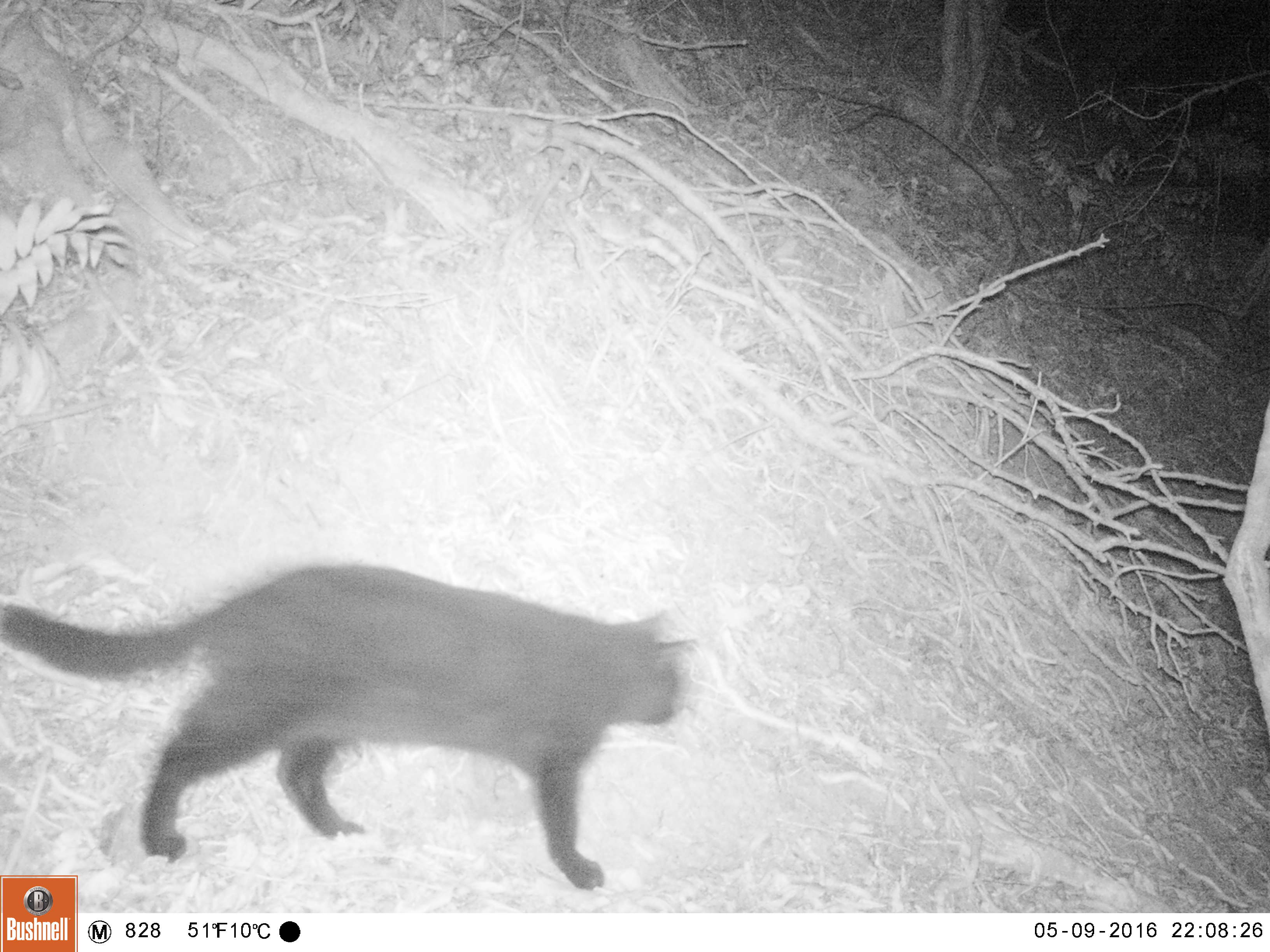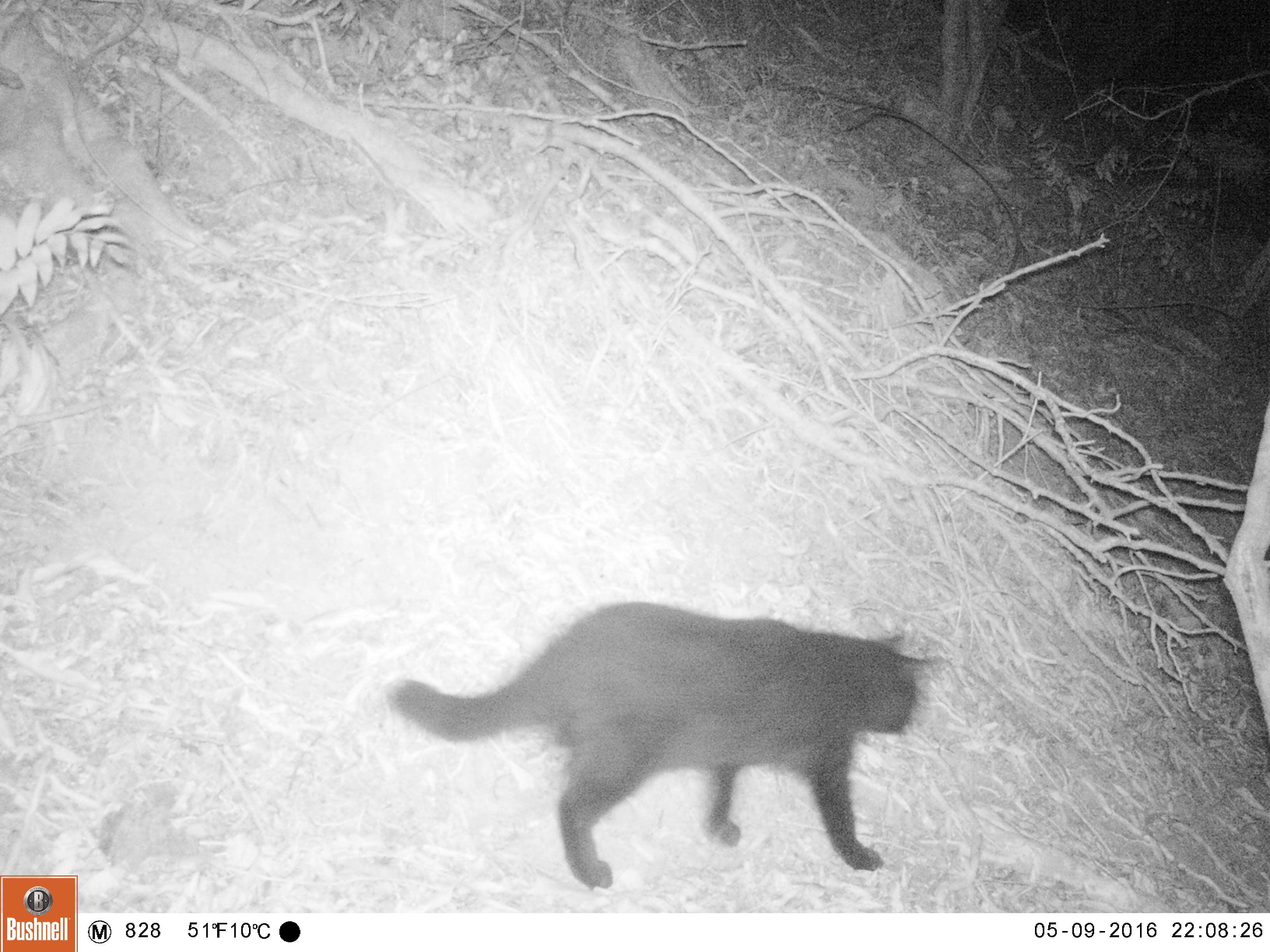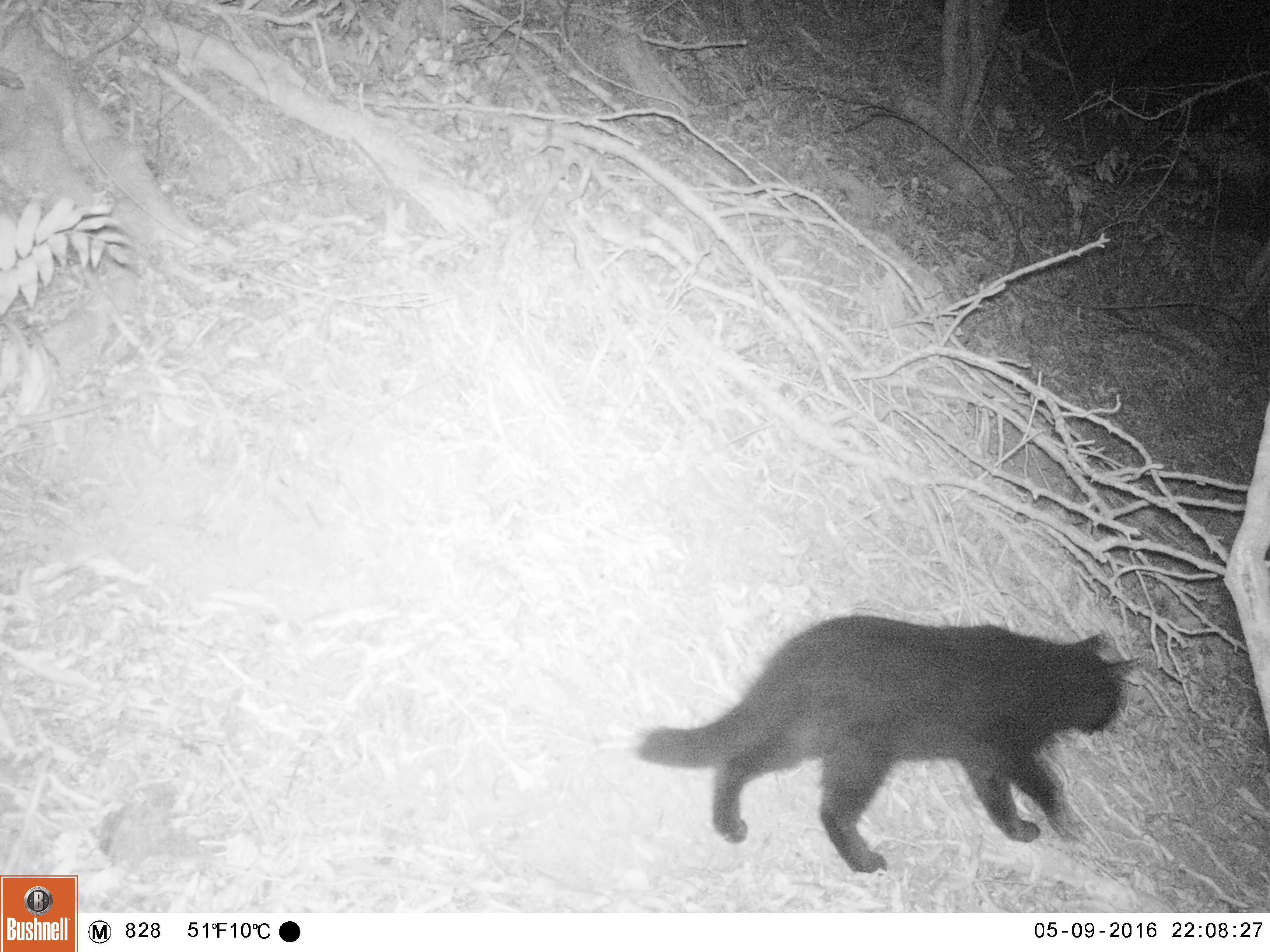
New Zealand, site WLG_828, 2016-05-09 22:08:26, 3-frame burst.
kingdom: Animalia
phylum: Chordata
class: Mammalia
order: Carnivora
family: Felidae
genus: Felis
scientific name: Felis catus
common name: domestic cat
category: cat